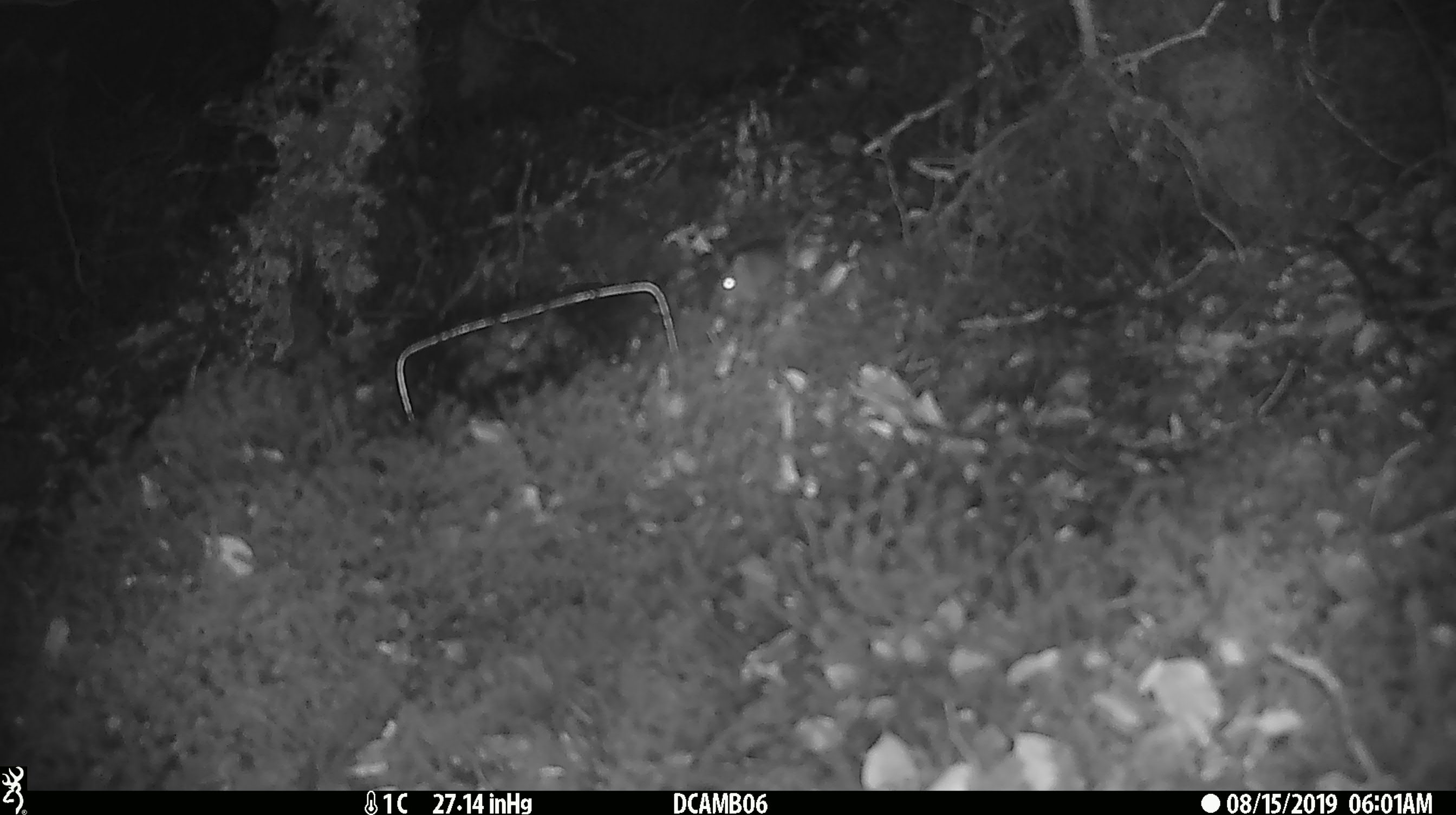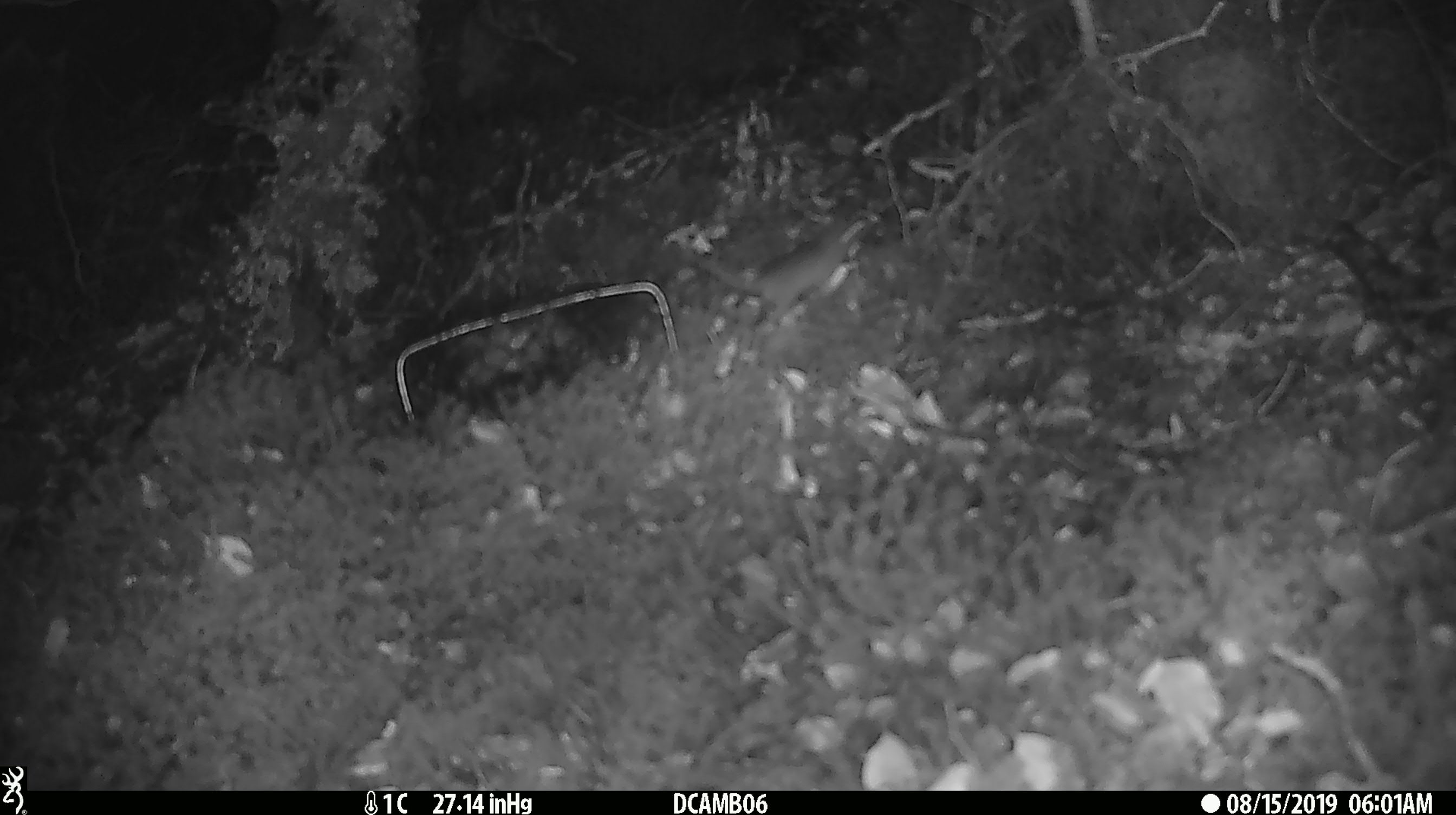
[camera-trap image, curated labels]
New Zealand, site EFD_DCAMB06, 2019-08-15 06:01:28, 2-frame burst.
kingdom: Animalia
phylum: Chordata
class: Mammalia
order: Rodentia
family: Muridae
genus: Mus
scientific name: Mus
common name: mouse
Mouse (Mus).